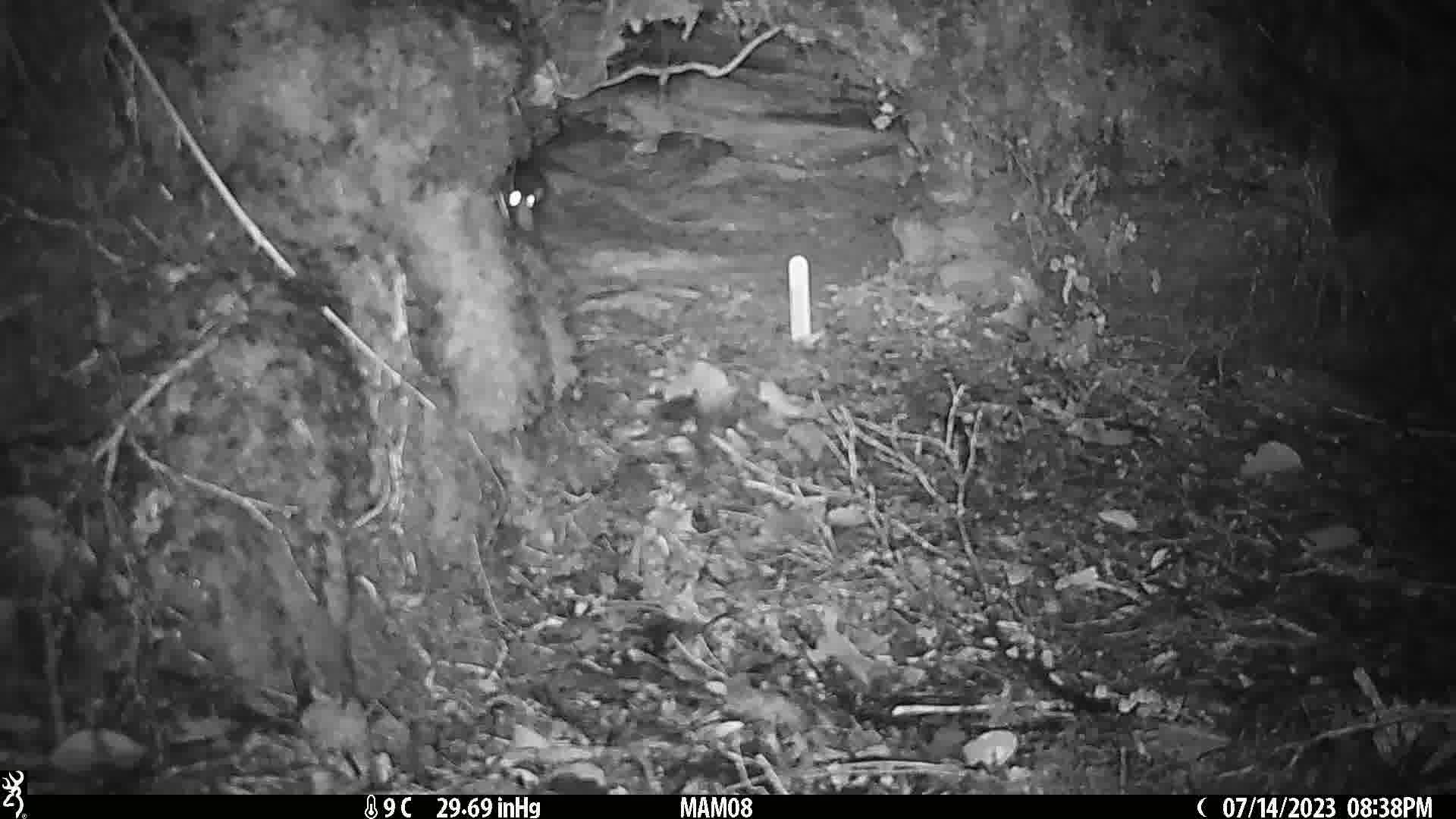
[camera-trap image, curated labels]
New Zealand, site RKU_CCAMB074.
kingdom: Animalia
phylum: Chordata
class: Mammalia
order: Rodentia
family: Muridae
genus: Rattus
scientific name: Rattus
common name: rat